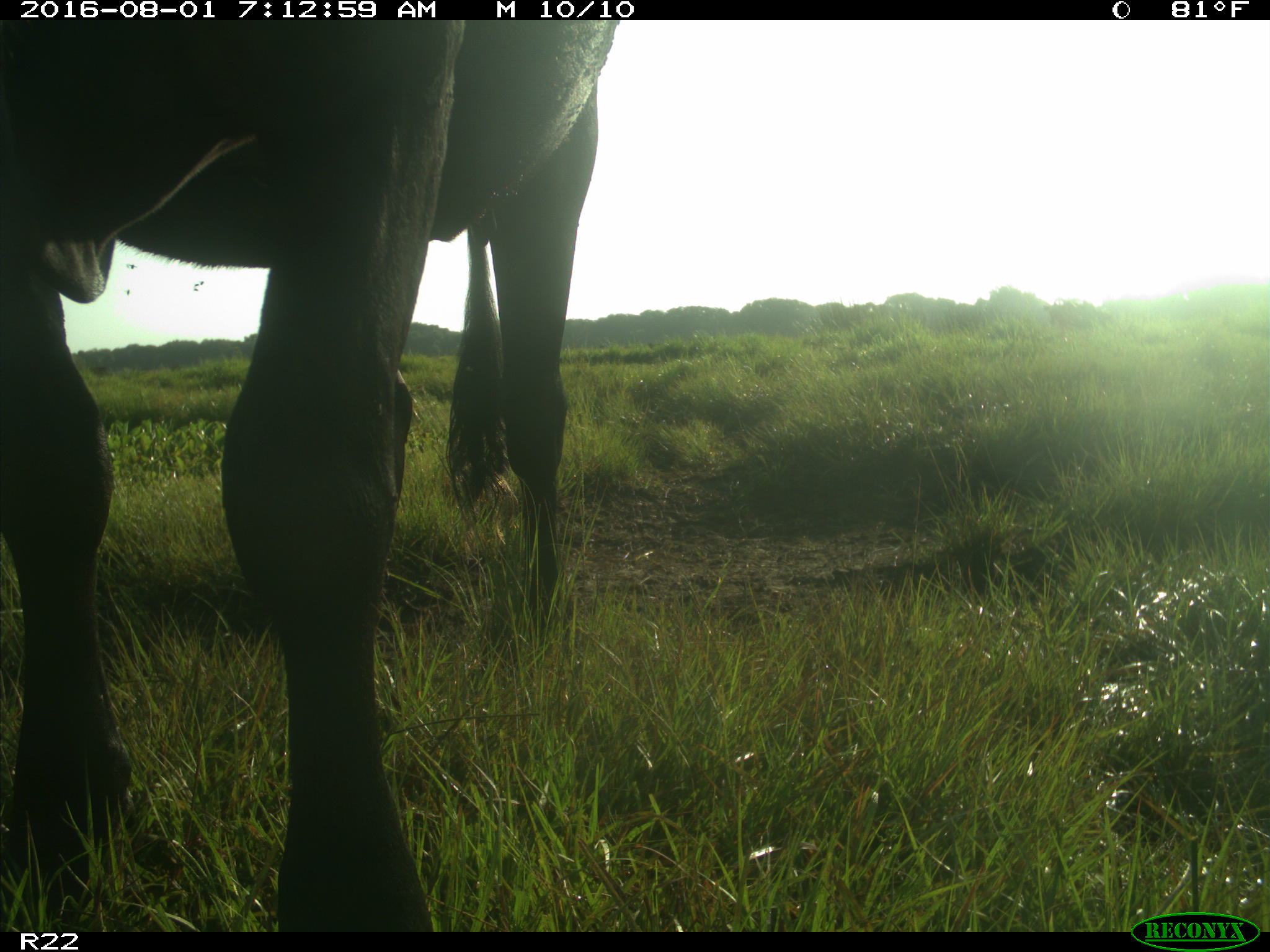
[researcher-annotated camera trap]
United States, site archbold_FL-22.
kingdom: Animalia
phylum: Chordata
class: Mammalia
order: Artiodactyla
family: Bovidae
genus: Bos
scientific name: Bos taurus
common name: domestic cow